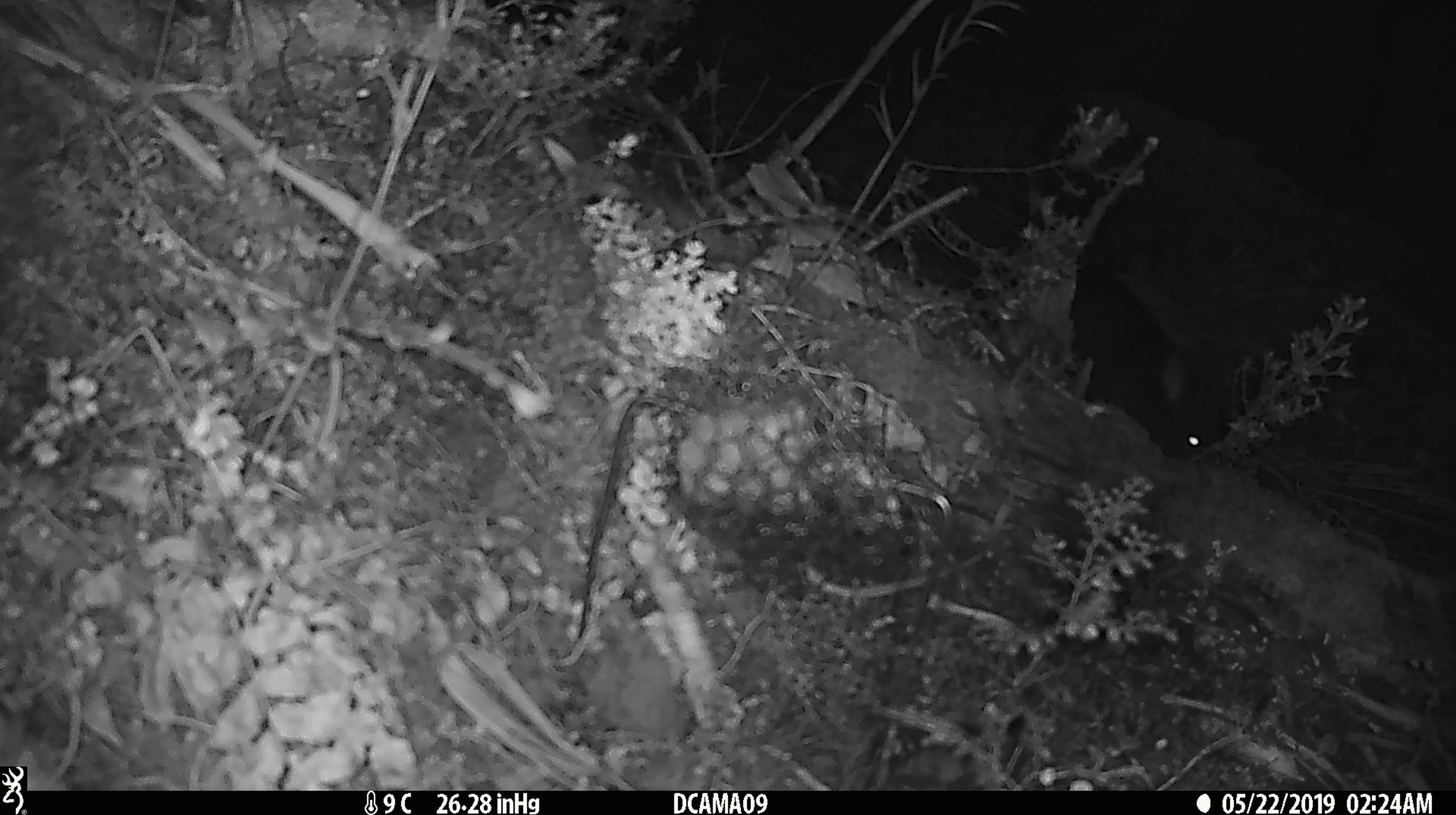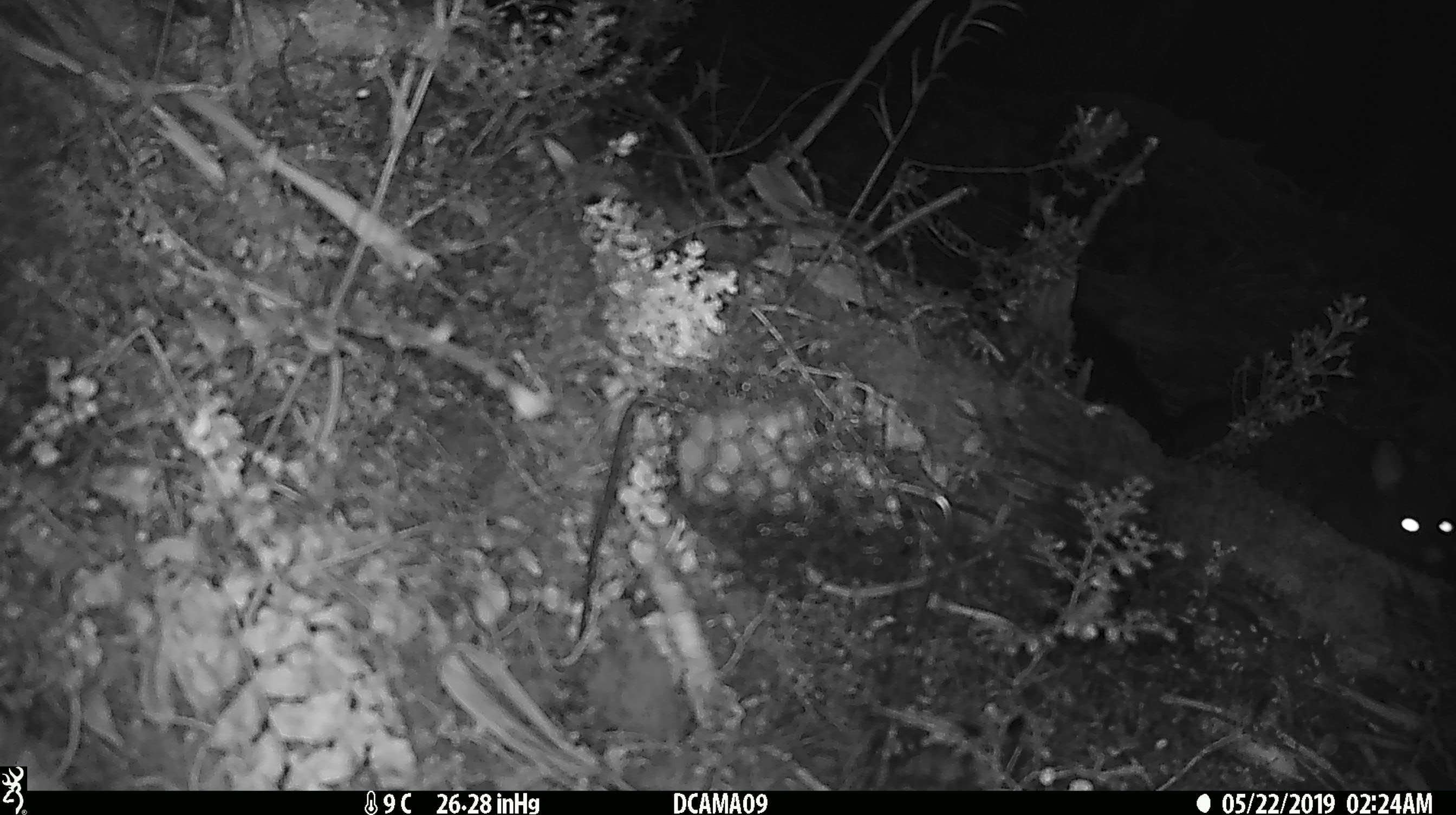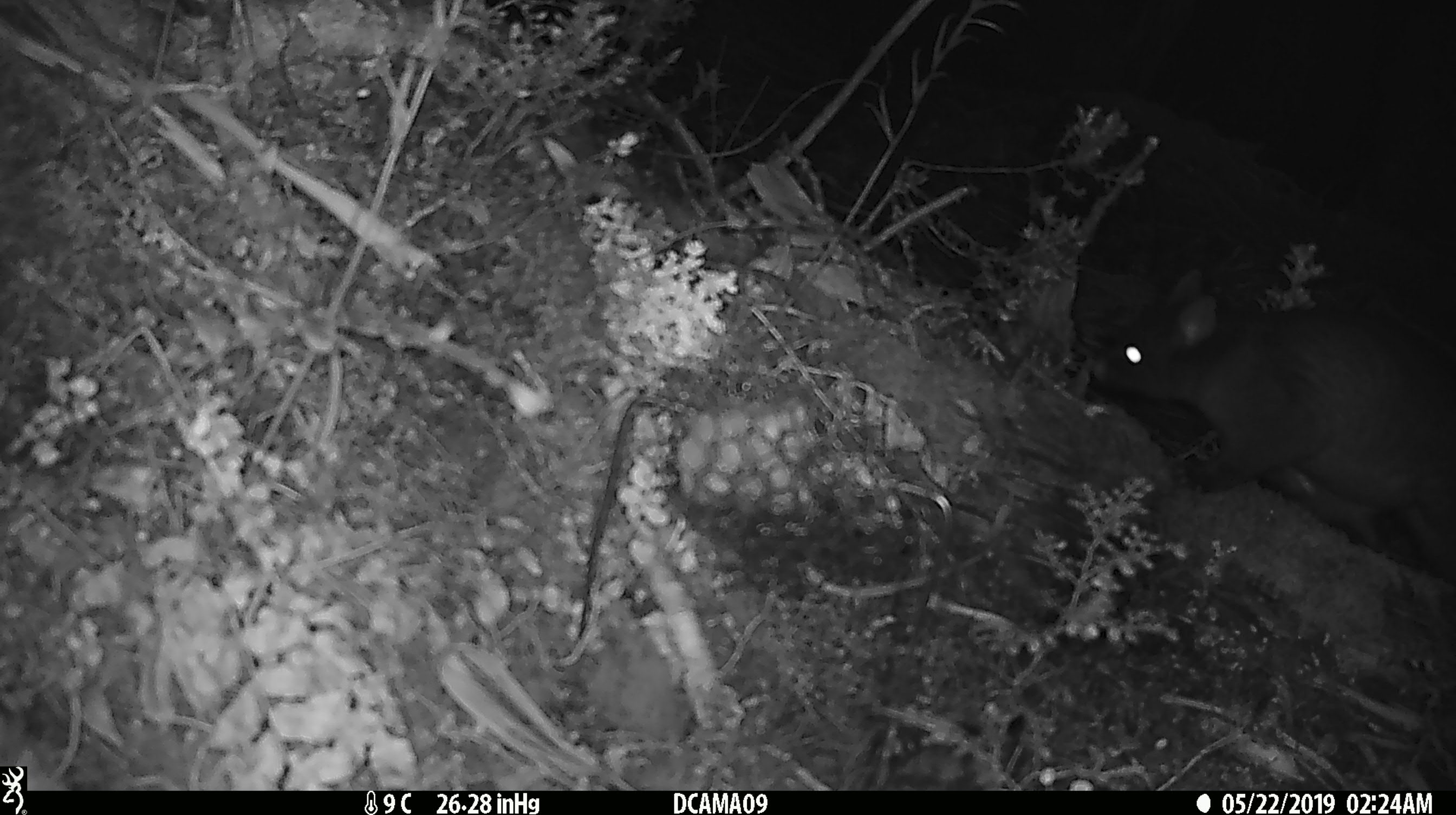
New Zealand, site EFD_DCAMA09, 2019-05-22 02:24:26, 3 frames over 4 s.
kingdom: Animalia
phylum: Chordata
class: Mammalia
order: Diprotodontia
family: Phalangeridae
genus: Trichosurus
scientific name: Trichosurus vulpecula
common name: common brushtail possum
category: possum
Possum (common brushtail possum) (Trichosurus vulpecula).